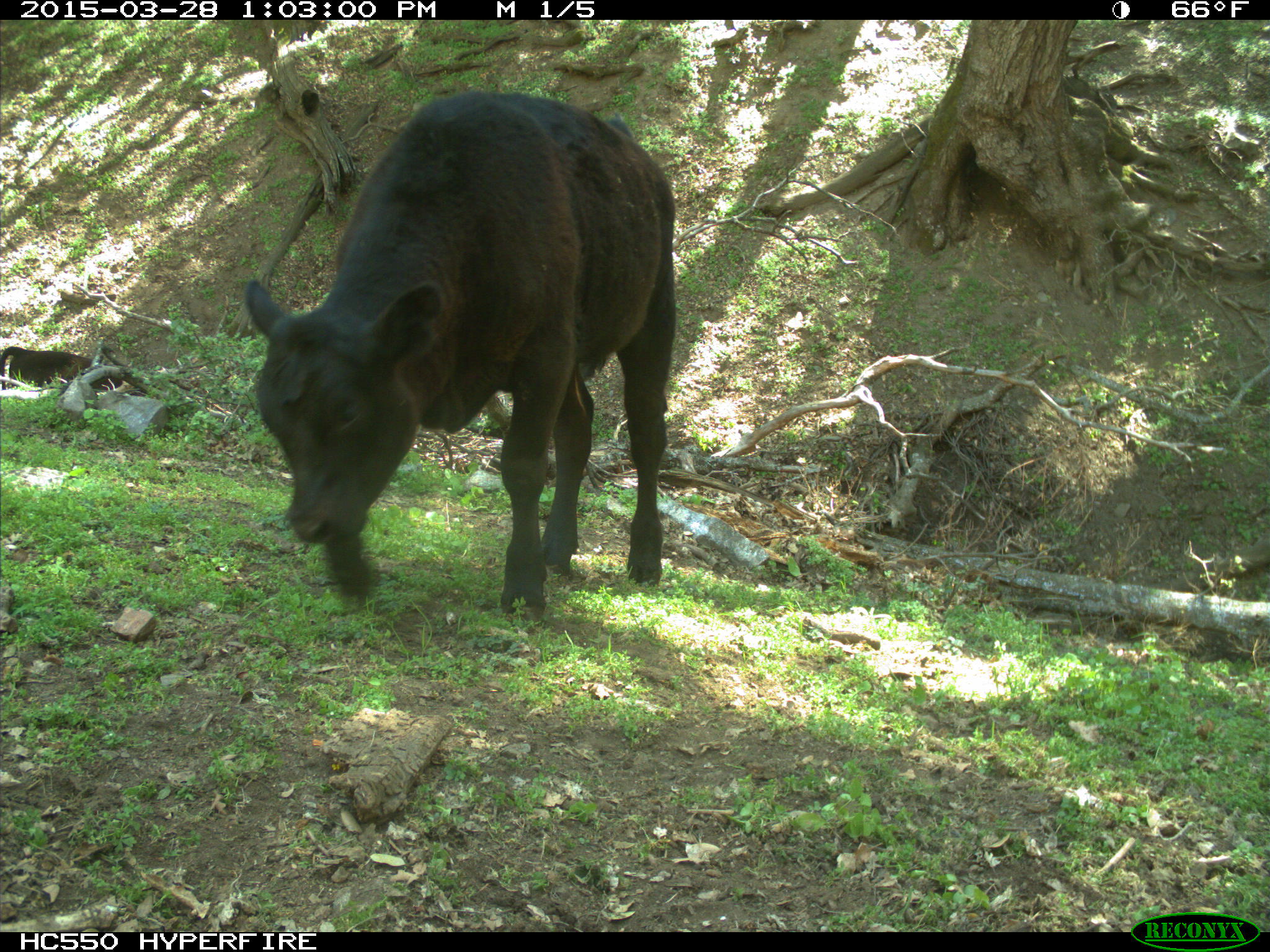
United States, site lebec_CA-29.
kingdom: Animalia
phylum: Chordata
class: Mammalia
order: Artiodactyla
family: Bovidae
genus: Bos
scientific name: Bos taurus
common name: domestic cow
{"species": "Bos taurus (domestic cow)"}